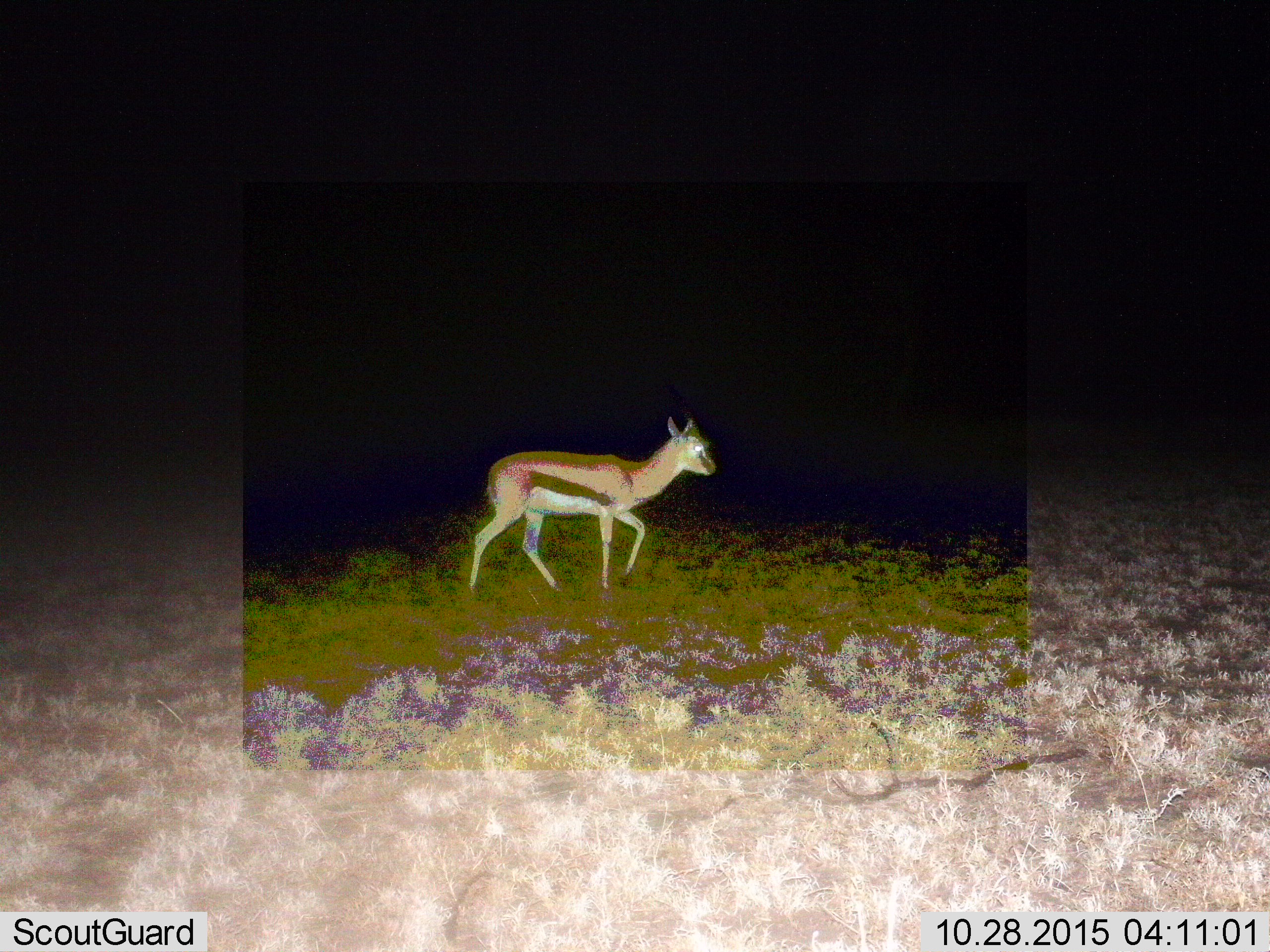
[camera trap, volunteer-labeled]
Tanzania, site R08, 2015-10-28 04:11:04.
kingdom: Animalia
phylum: Chordata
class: Mammalia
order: Artiodactyla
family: Bovidae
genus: Eudorcas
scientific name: Eudorcas thomsonii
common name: thomson's gazelle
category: gazellethomsons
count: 1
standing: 40%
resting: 0%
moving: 80%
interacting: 0%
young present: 20%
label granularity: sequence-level